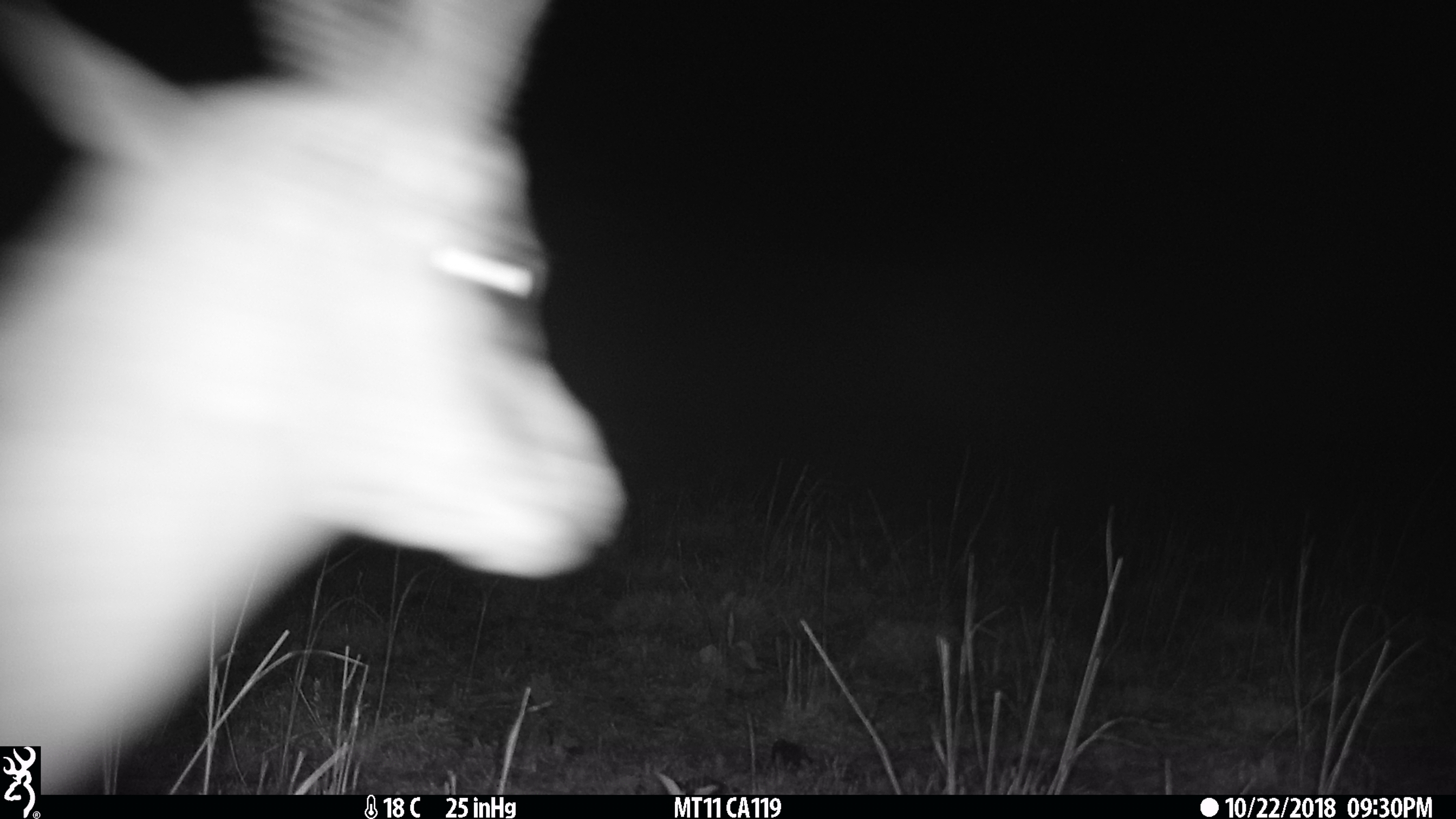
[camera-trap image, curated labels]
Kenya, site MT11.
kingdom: Animalia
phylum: Chordata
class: Mammalia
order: Artiodactyla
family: Bovidae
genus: Eudorcas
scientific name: Eudorcas thomsonii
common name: thomon's gazelle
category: gazelle thomsons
Gazelle thomsons (thomon's gazelle) (Eudorcas thomsonii).